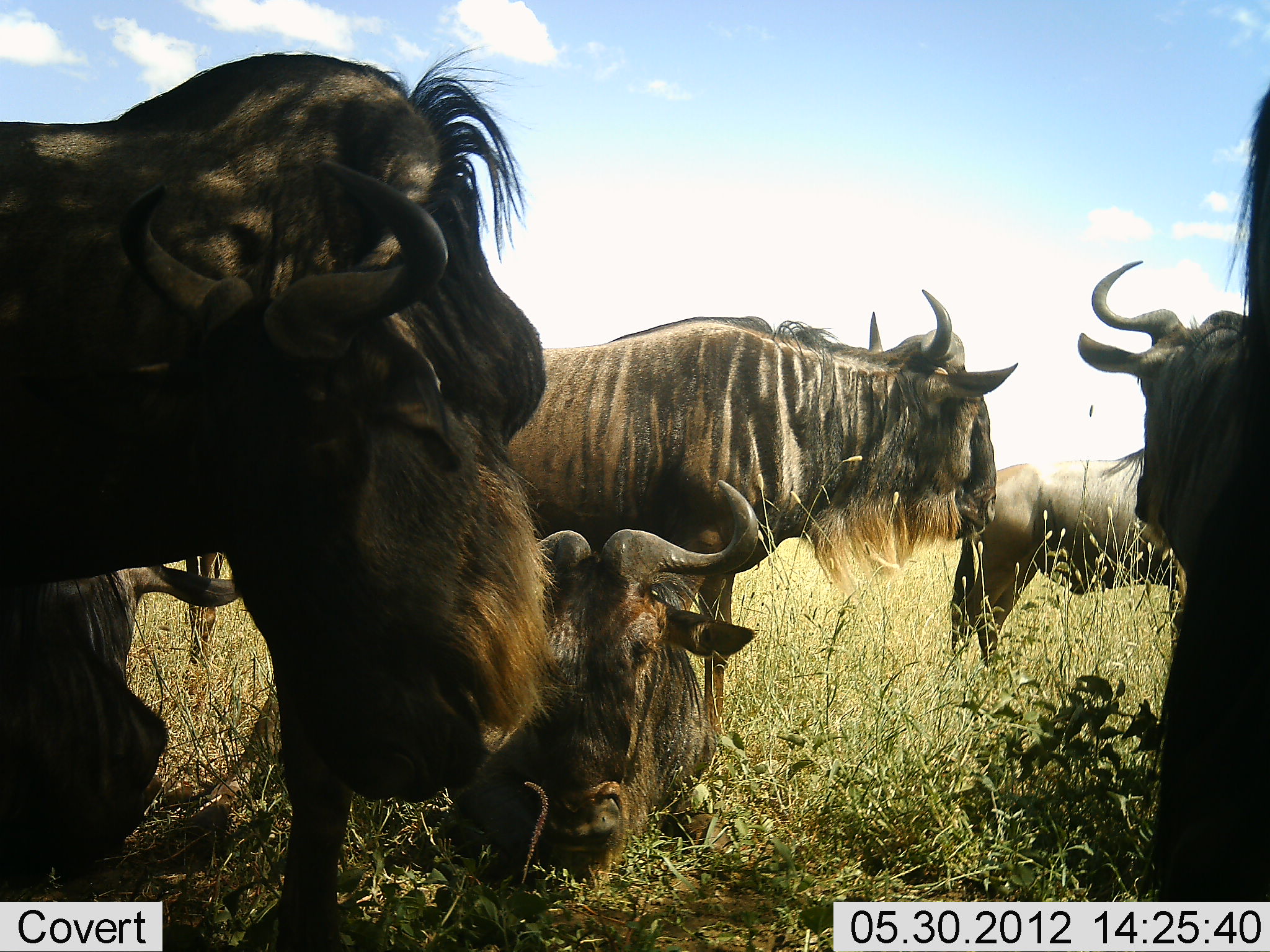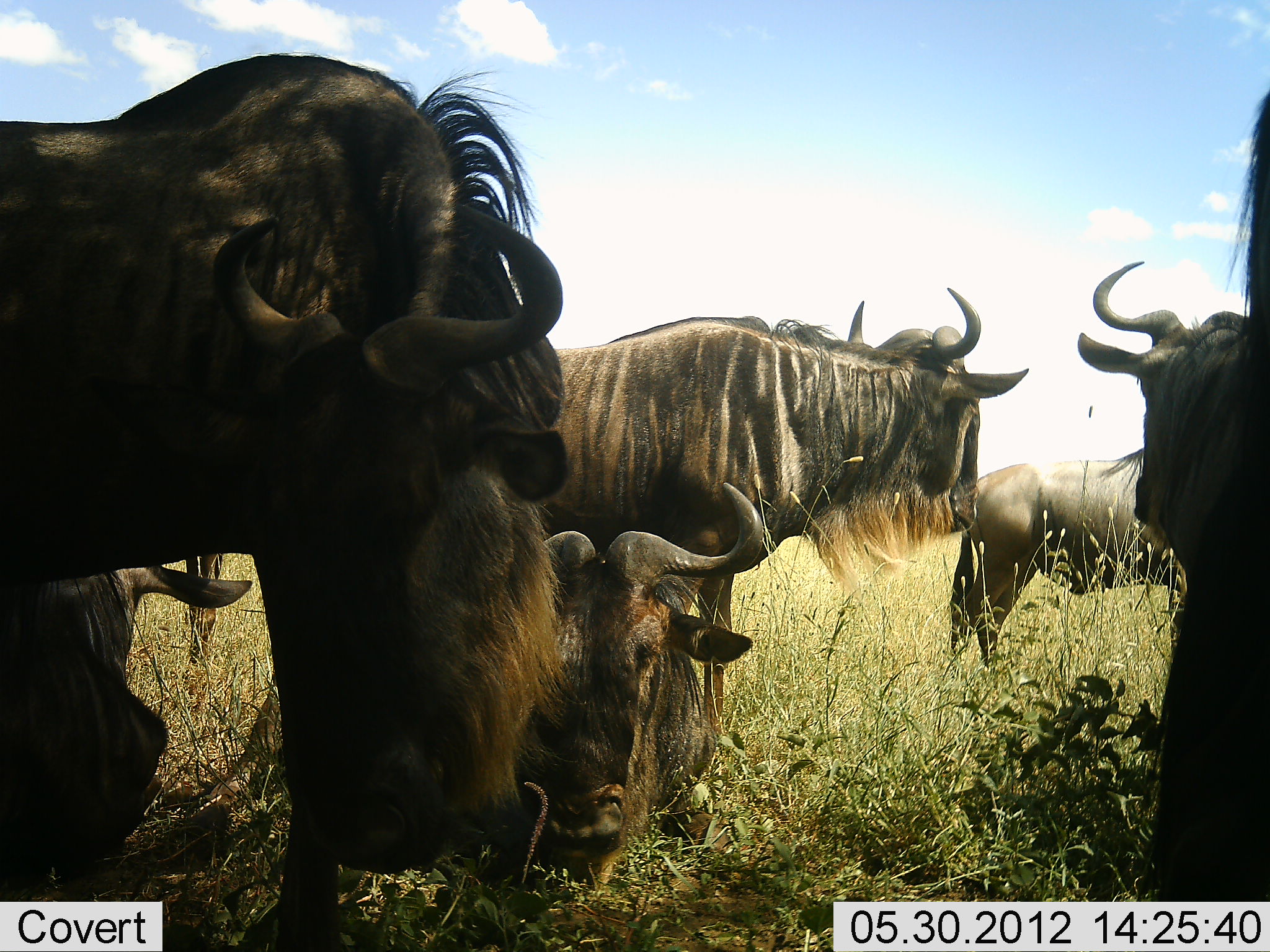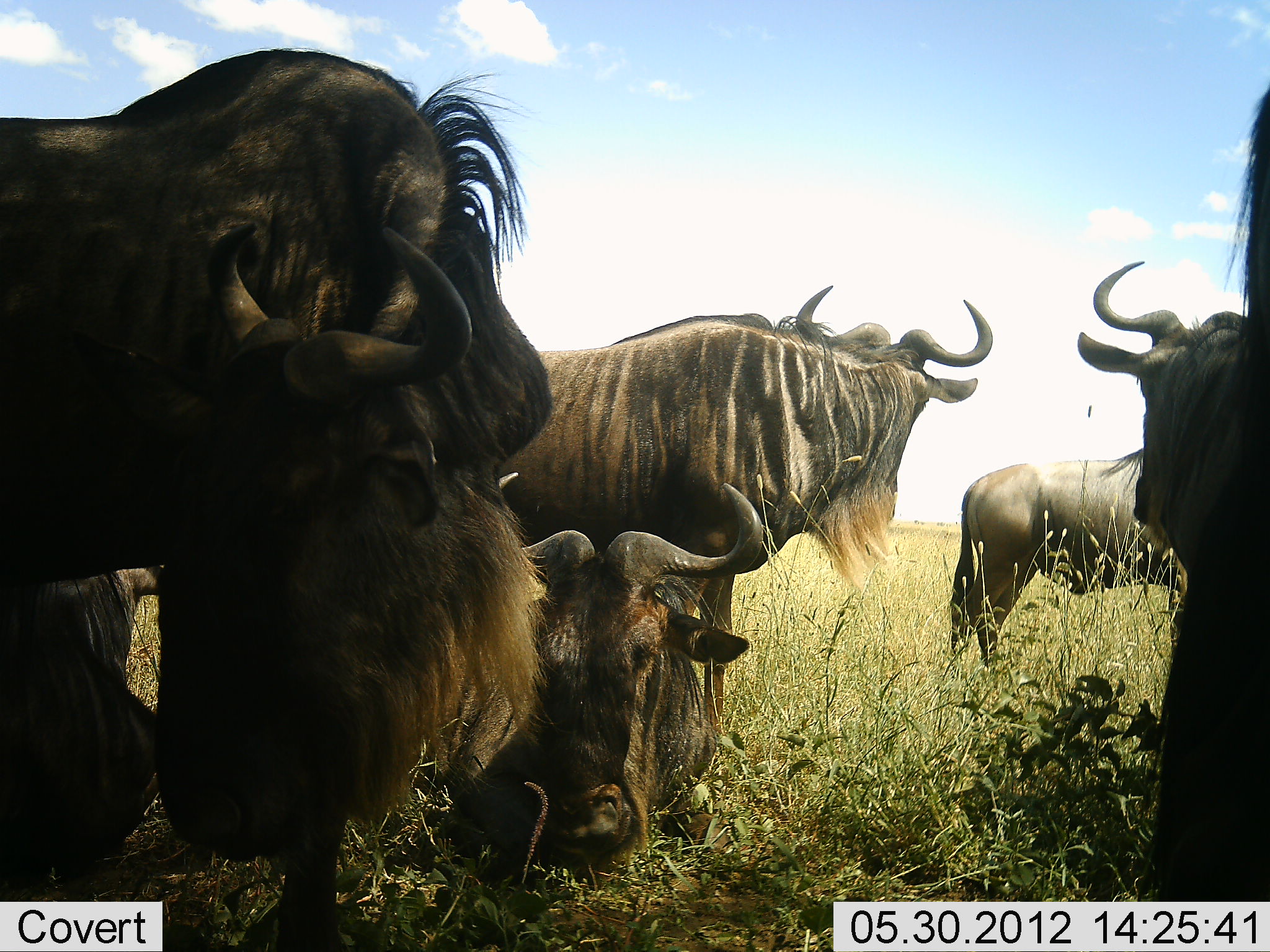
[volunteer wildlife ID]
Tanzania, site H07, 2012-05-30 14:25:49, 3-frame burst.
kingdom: Animalia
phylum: Chordata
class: Mammalia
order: Artiodactyla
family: Bovidae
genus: Connochaetes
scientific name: Connochaetes taurinus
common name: blue wildebeest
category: wildebeest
Wildebeest (blue wildebeest) (Connochaetes taurinus), count 8. Behavior (volunteer vote fractions): standing 70%, resting 100%, moving 10%, interacting 20%. Young present (vote fraction): 0%. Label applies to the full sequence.